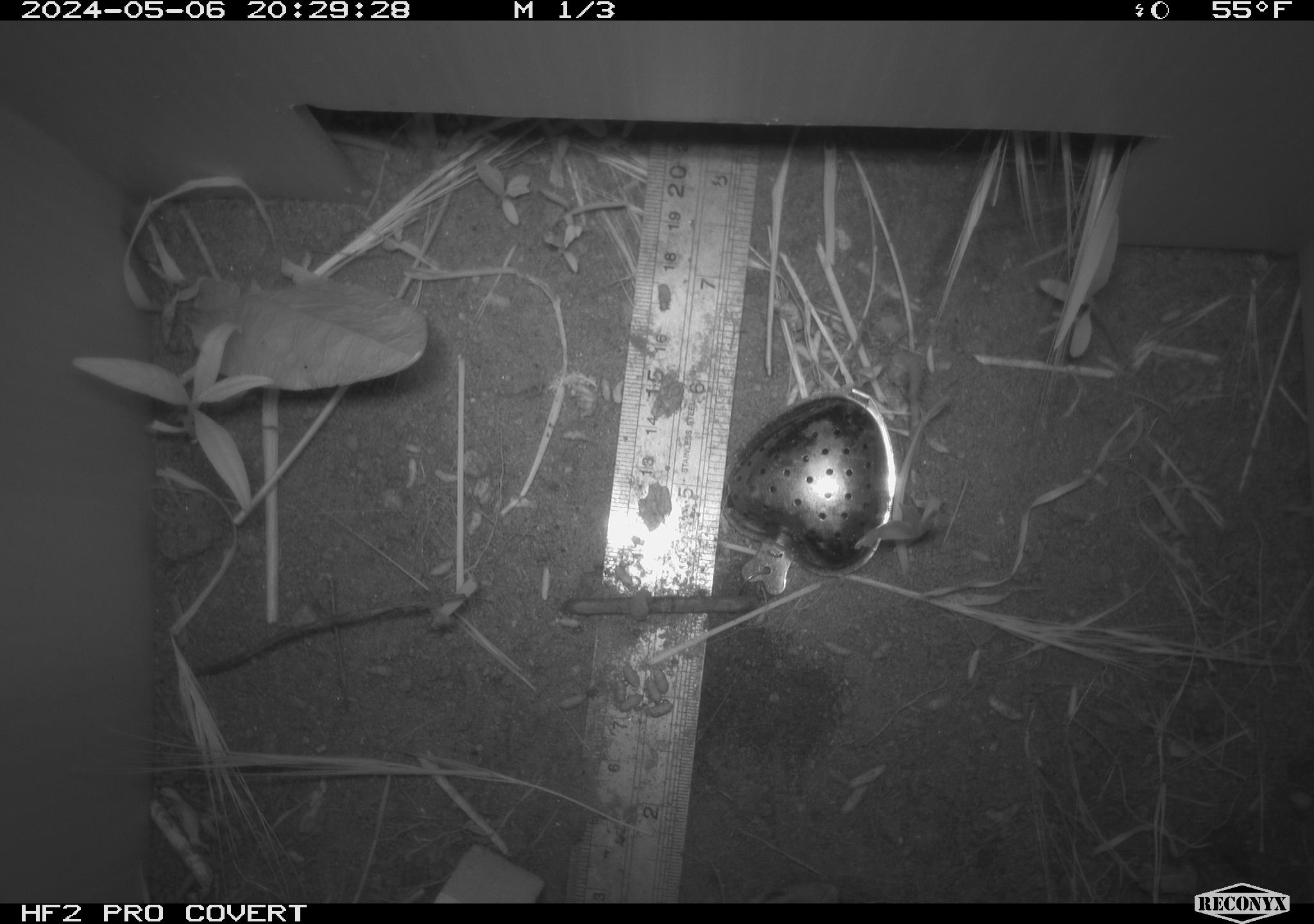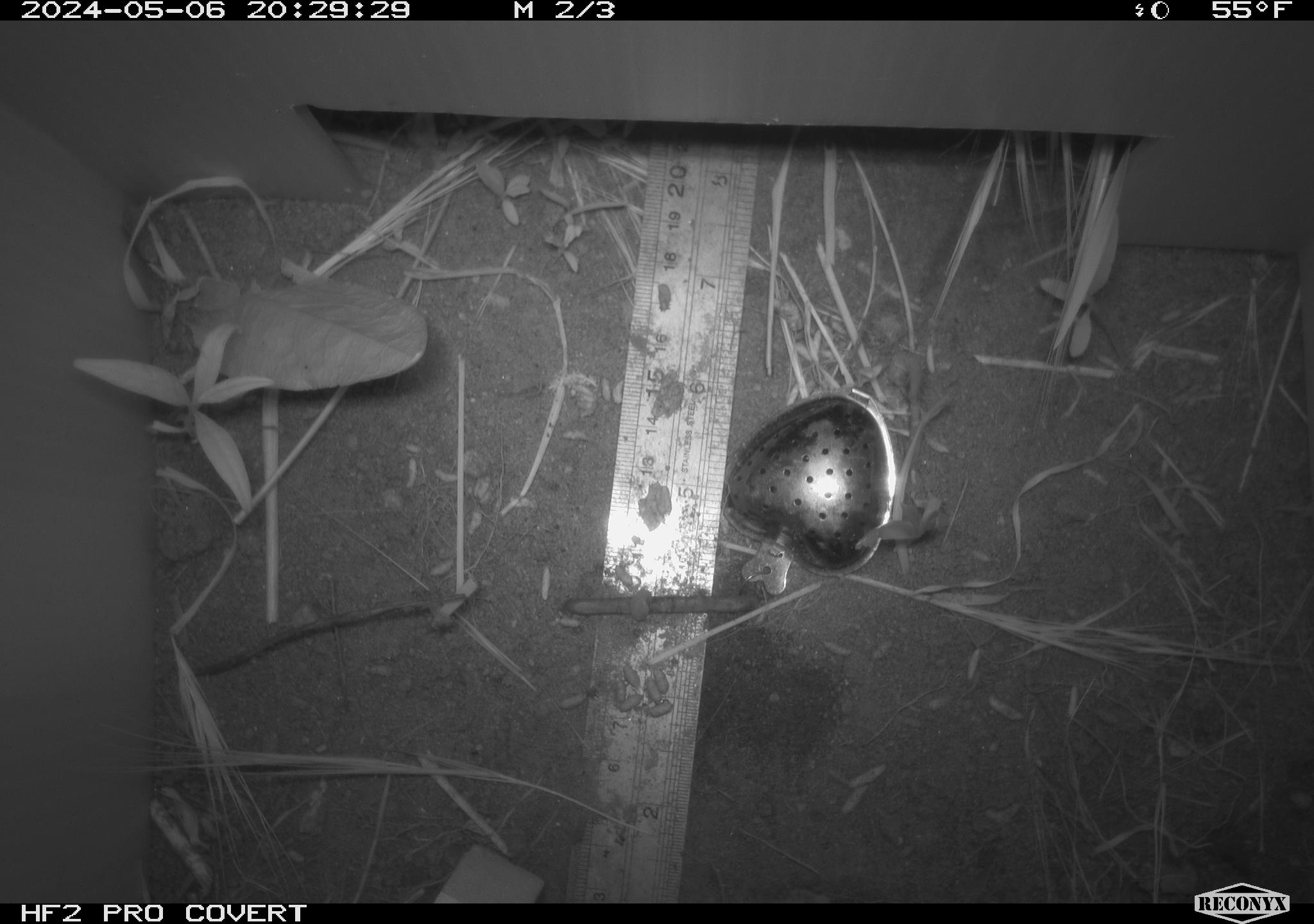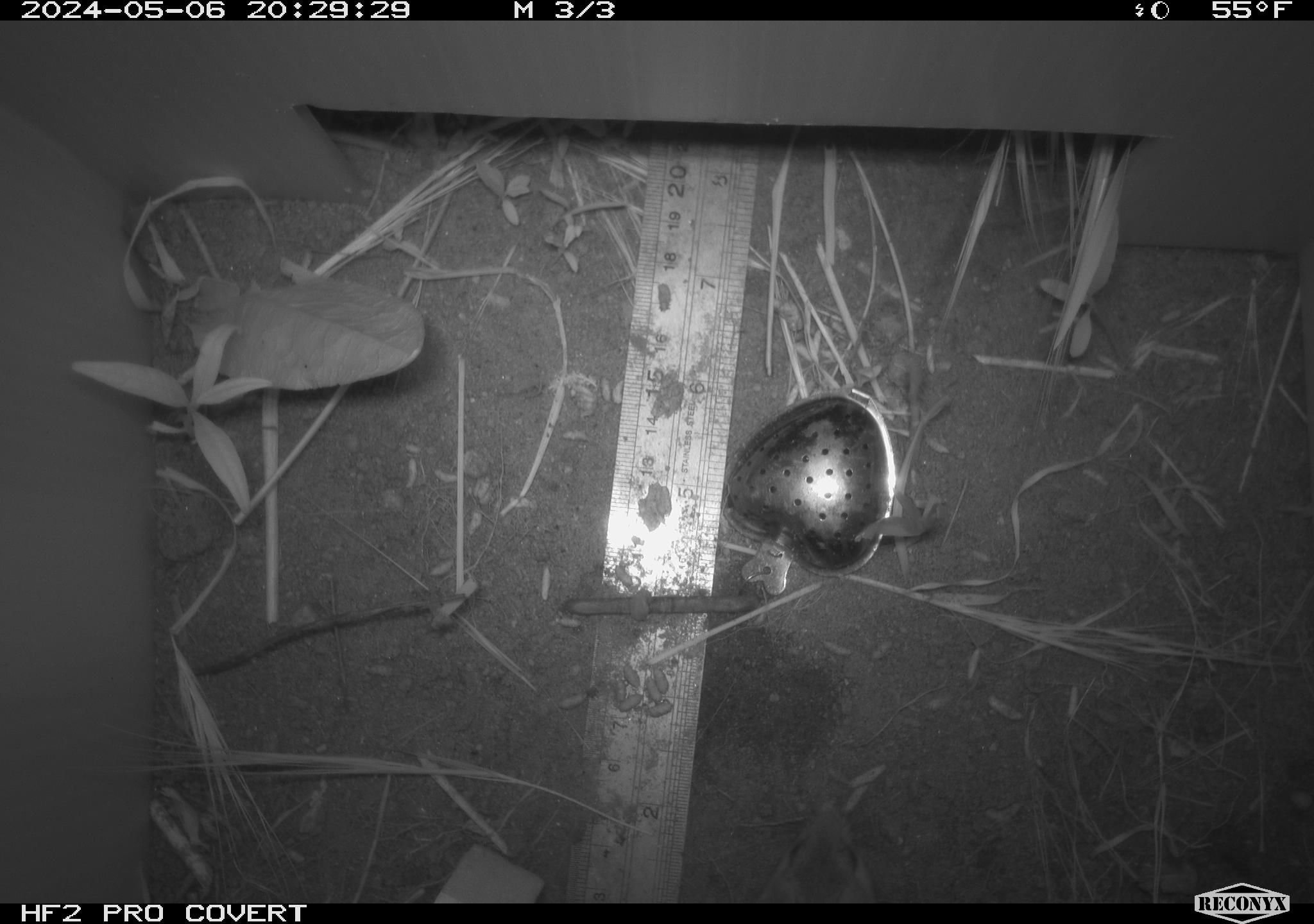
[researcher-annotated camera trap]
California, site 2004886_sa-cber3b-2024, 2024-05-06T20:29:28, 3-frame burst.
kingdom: Animalia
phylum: Chordata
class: Mammalia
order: Rodentia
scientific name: Rodentia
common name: mouse species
Mouse species (Rodentia).